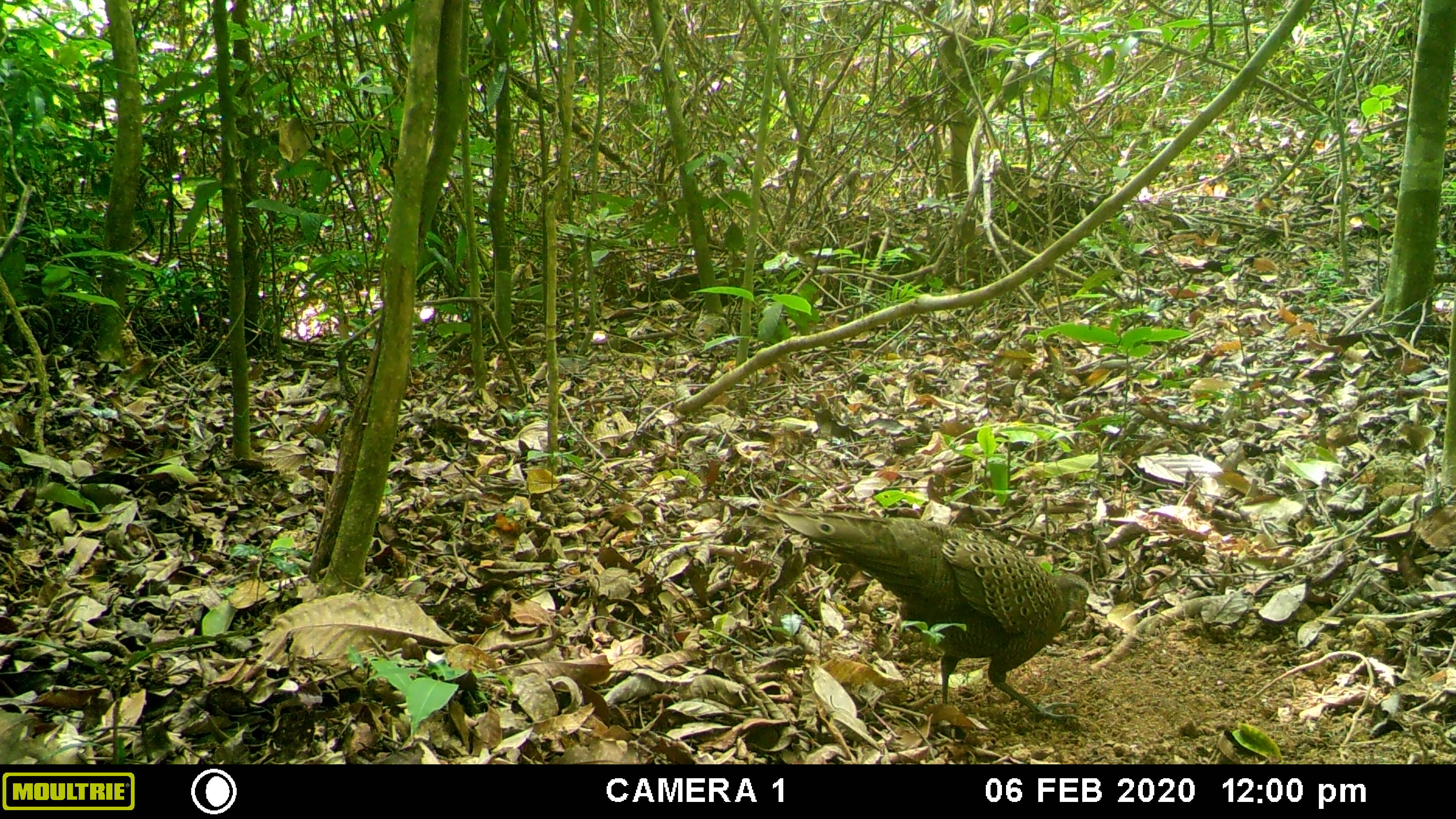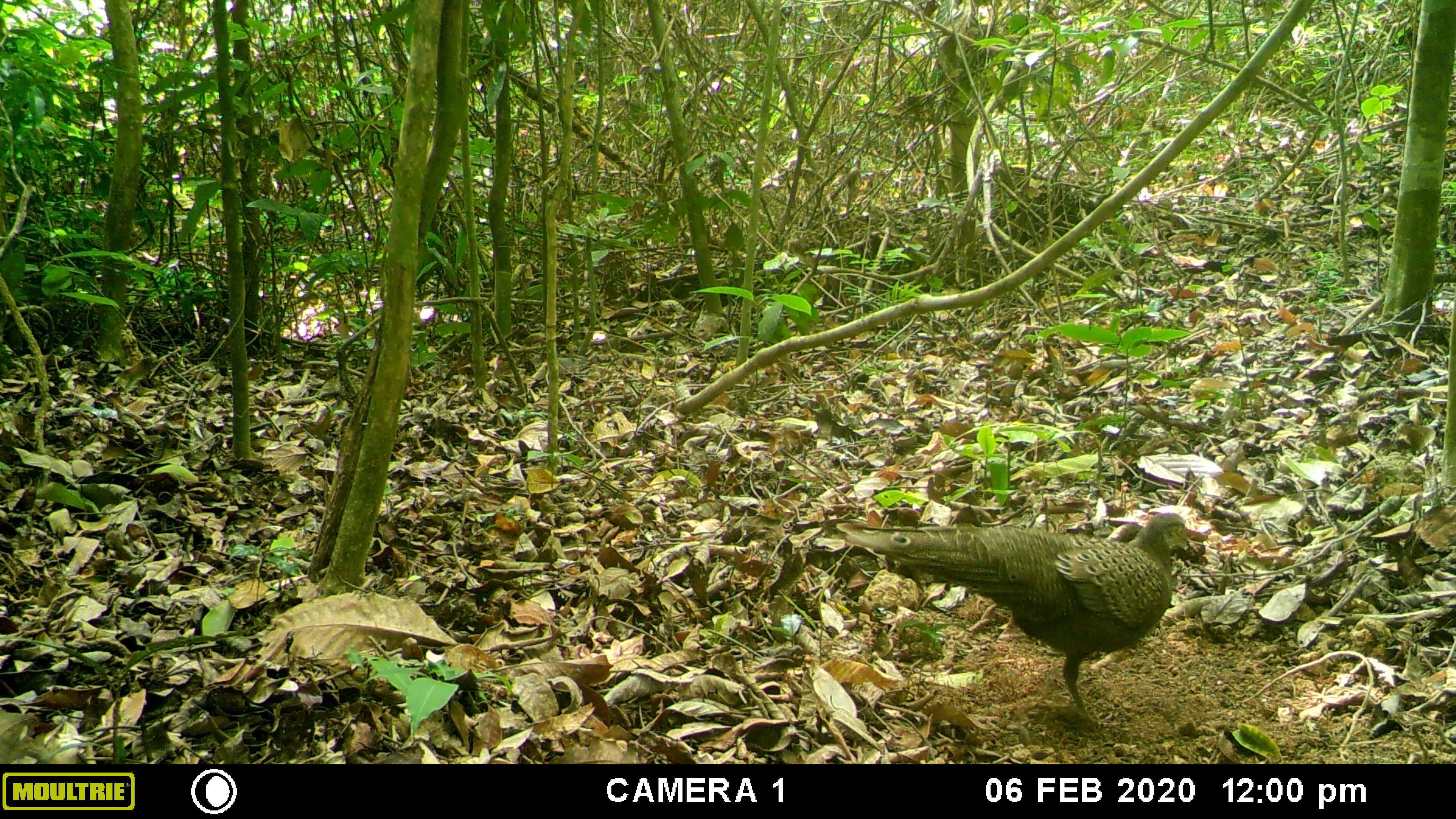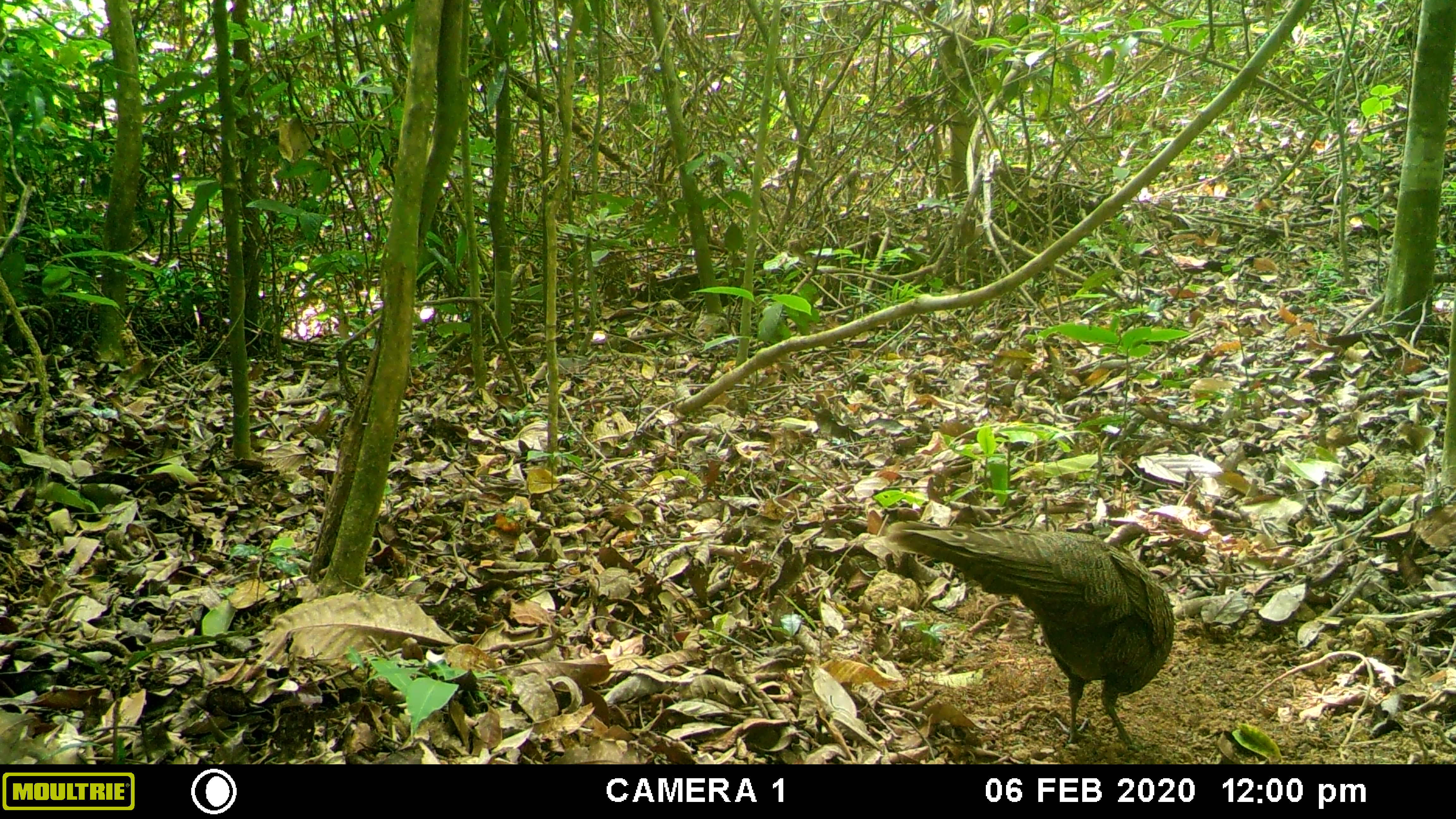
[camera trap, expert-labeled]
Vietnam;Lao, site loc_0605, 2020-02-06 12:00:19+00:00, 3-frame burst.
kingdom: Animalia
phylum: Chordata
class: Aves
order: Galliformes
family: Phasianidae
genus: Polyplectron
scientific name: Polyplectron bicalcaratum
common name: gray peacock-pheasant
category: grey peacock pheasant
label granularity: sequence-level